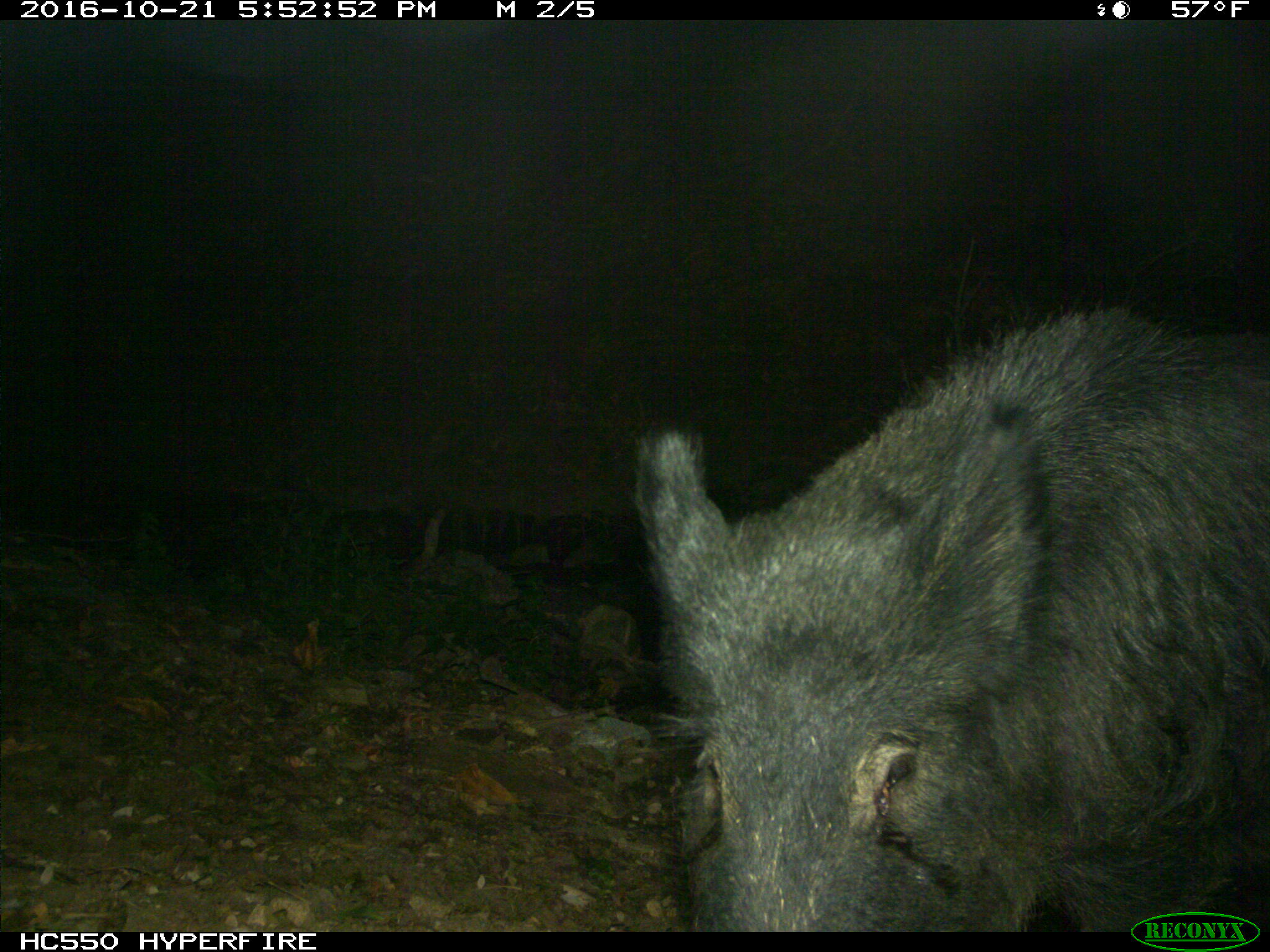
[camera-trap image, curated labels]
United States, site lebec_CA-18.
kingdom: Animalia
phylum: Chordata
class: Mammalia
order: Artiodactyla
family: Suidae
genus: Sus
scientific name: Sus scrofa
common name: wild boar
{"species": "Sus scrofa (wild boar)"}